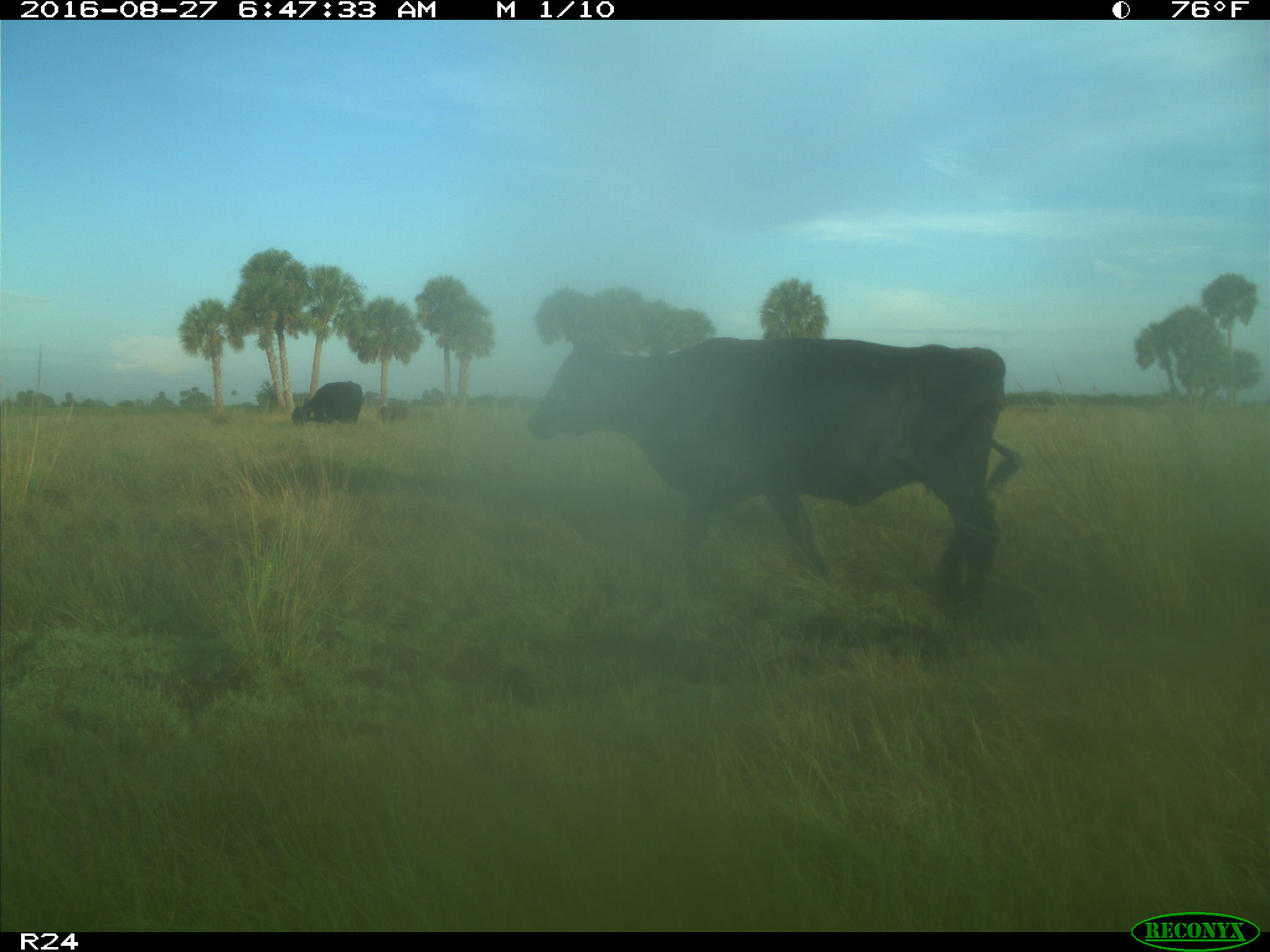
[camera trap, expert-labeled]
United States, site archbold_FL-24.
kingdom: Animalia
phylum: Chordata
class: Mammalia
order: Artiodactyla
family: Bovidae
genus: Bos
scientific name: Bos taurus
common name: domestic cow